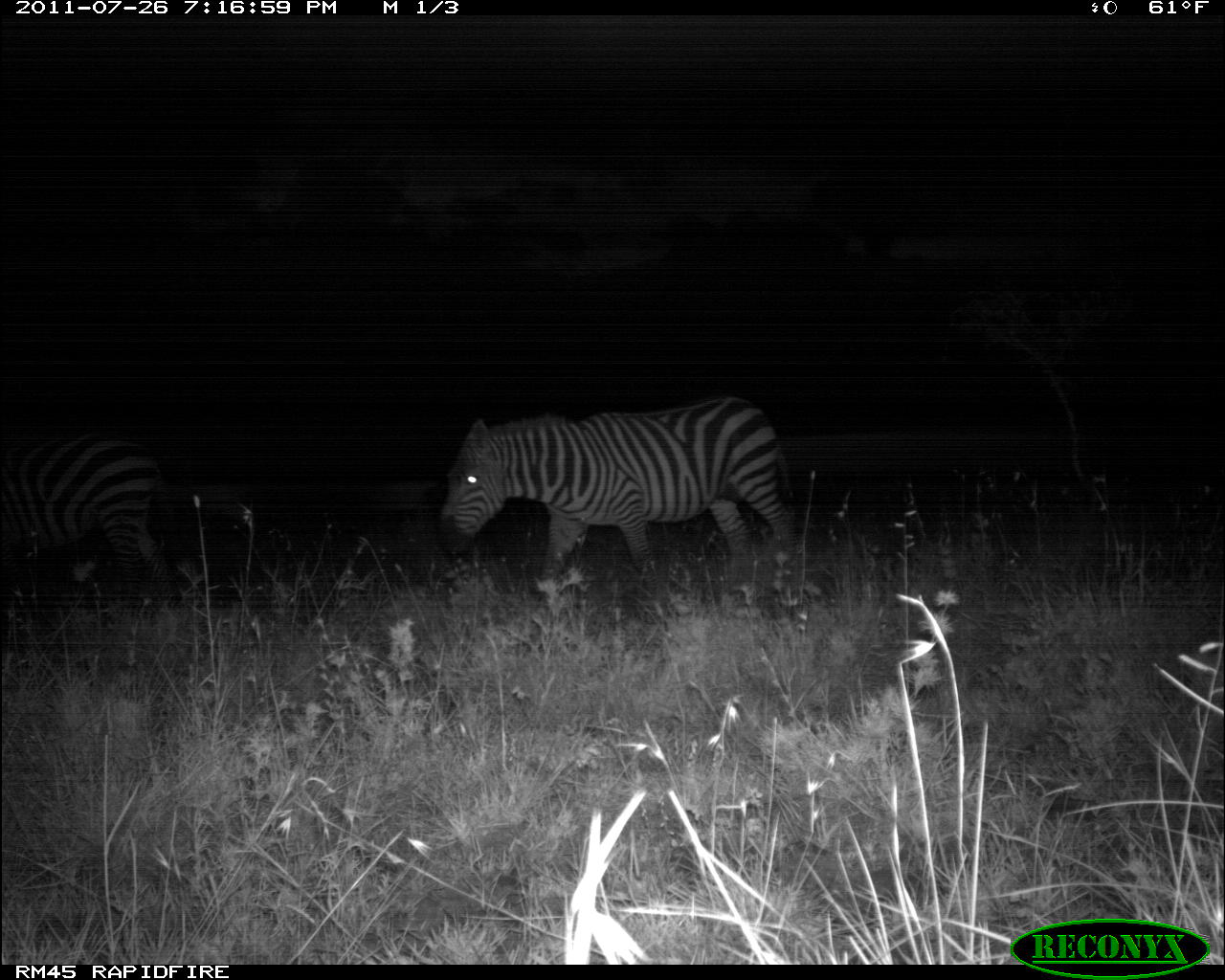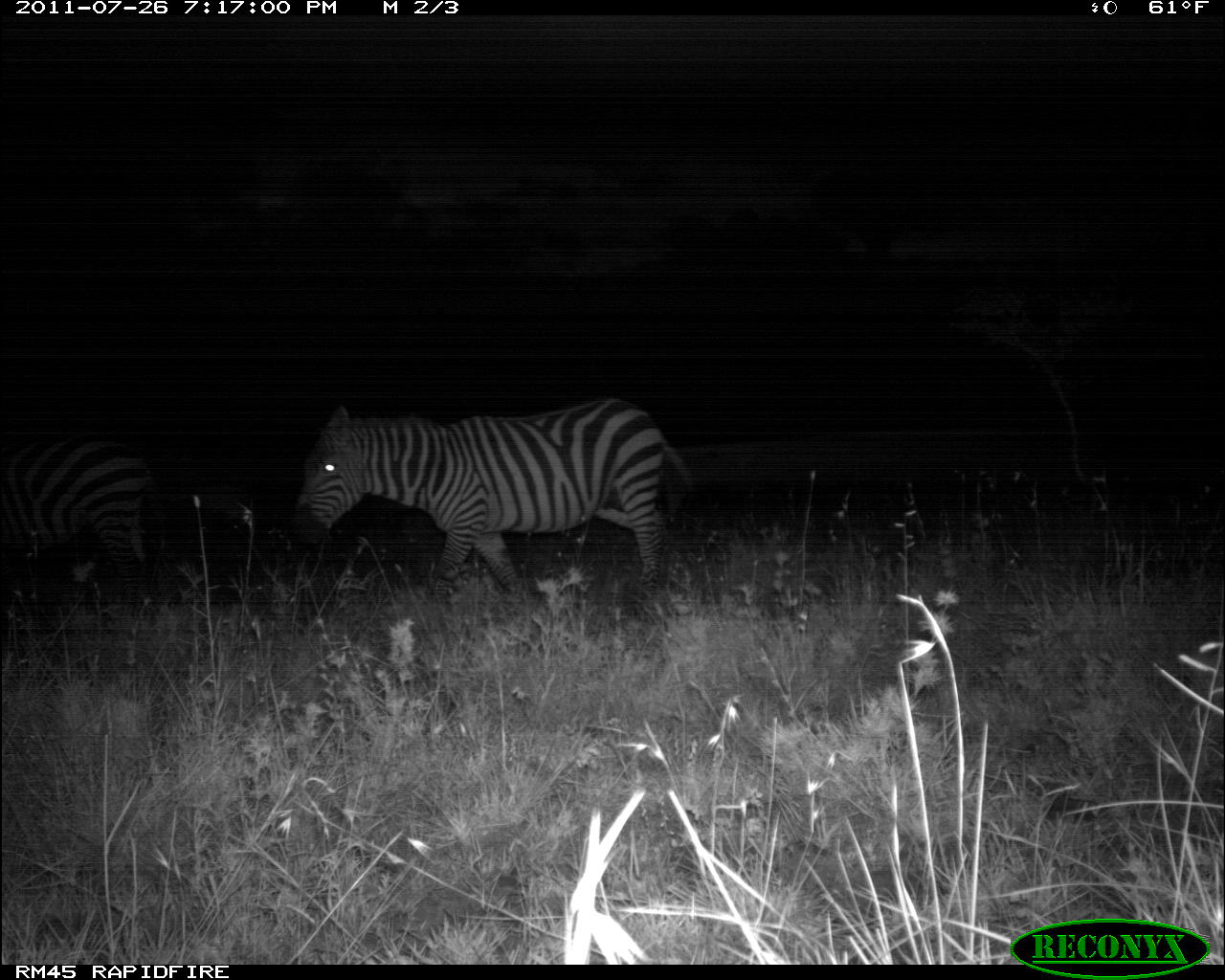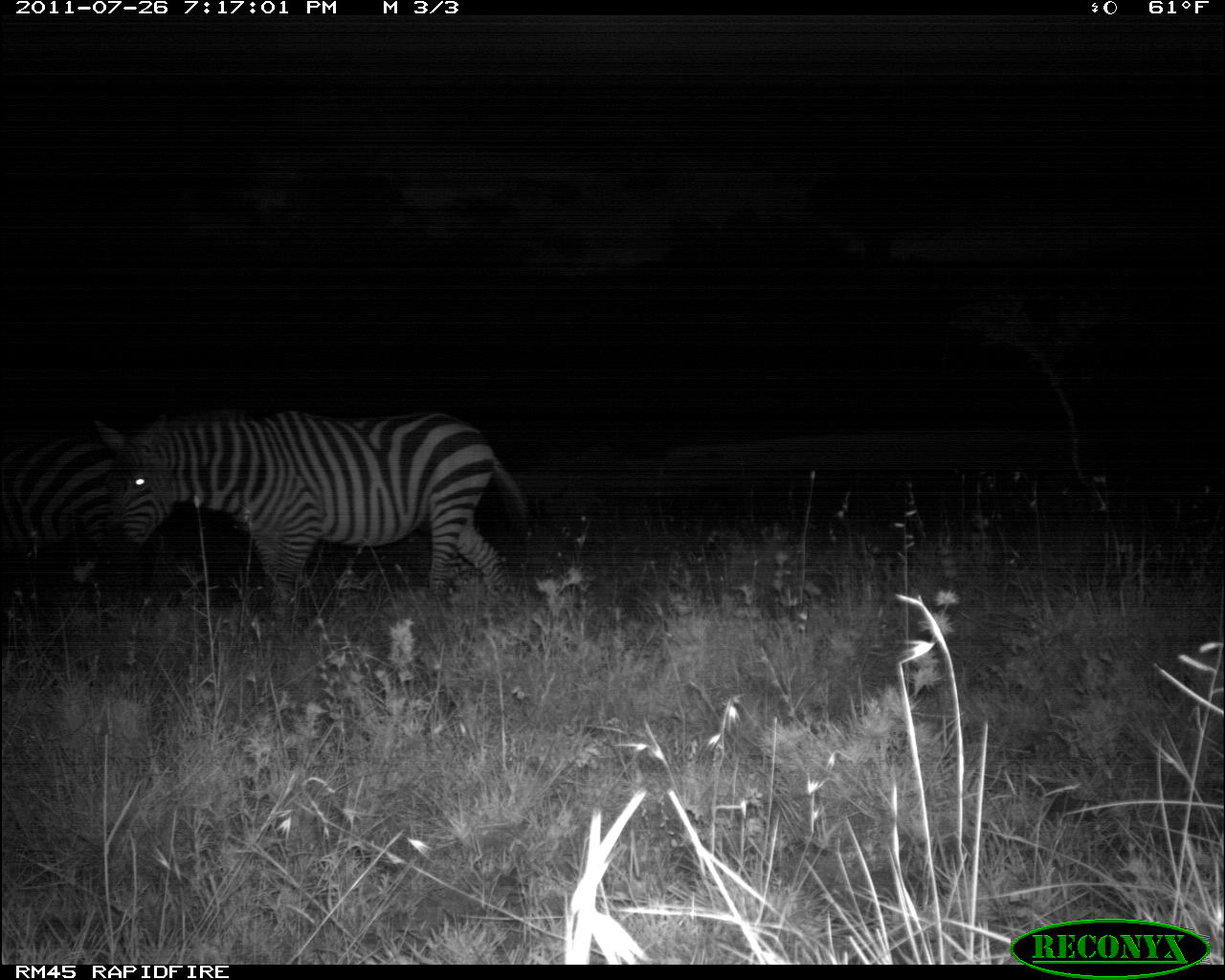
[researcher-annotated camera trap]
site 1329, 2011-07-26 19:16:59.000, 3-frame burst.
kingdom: Animalia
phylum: Chordata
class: Mammalia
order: Perissodactyla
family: Equidae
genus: Equus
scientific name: Equus quagga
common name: plains zebra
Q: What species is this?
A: Equus quagga (plains zebra).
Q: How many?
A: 2.